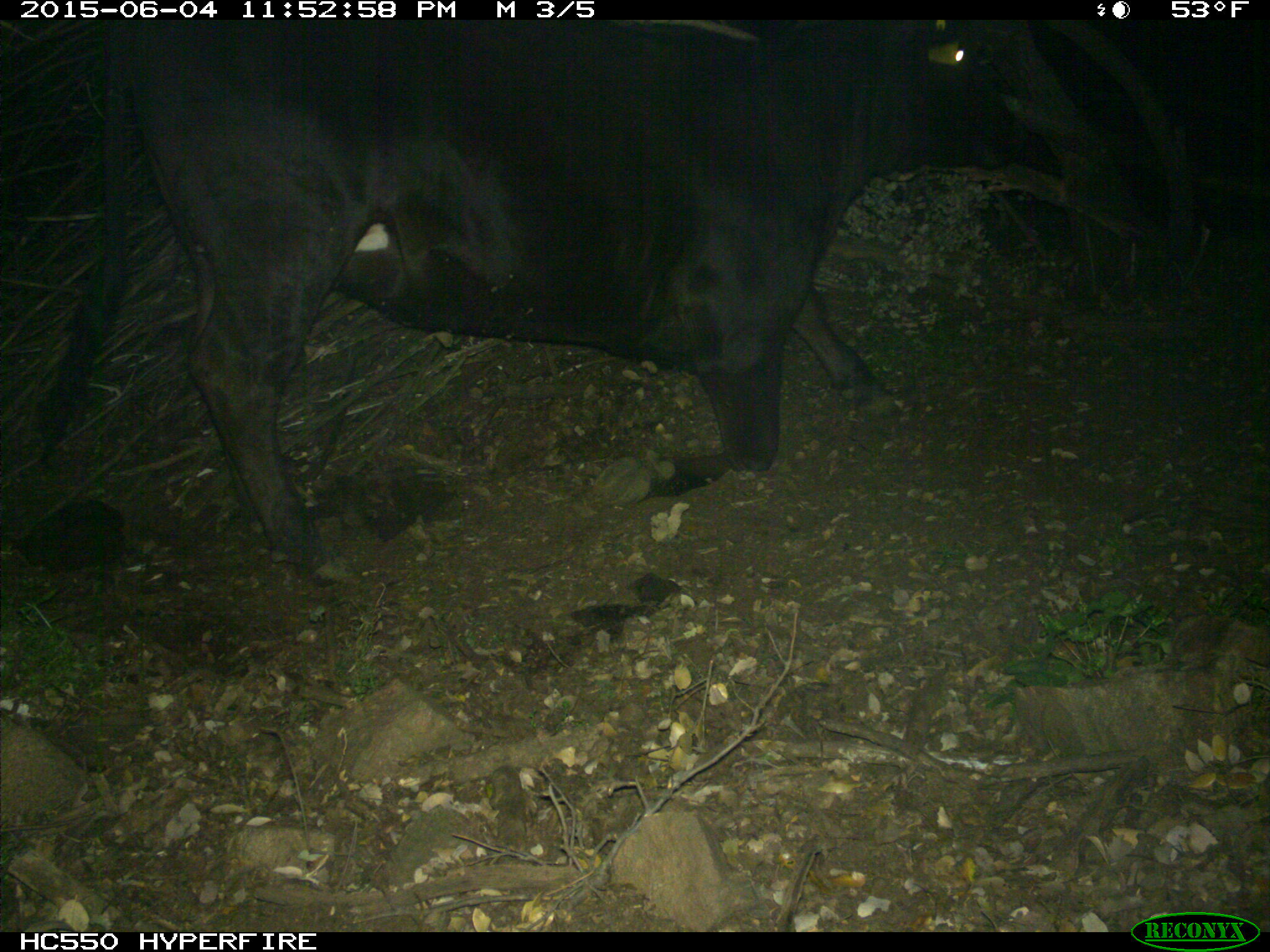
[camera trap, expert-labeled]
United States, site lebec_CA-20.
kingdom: Animalia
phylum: Chordata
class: Mammalia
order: Artiodactyla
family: Bovidae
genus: Bos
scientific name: Bos taurus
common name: domestic cow